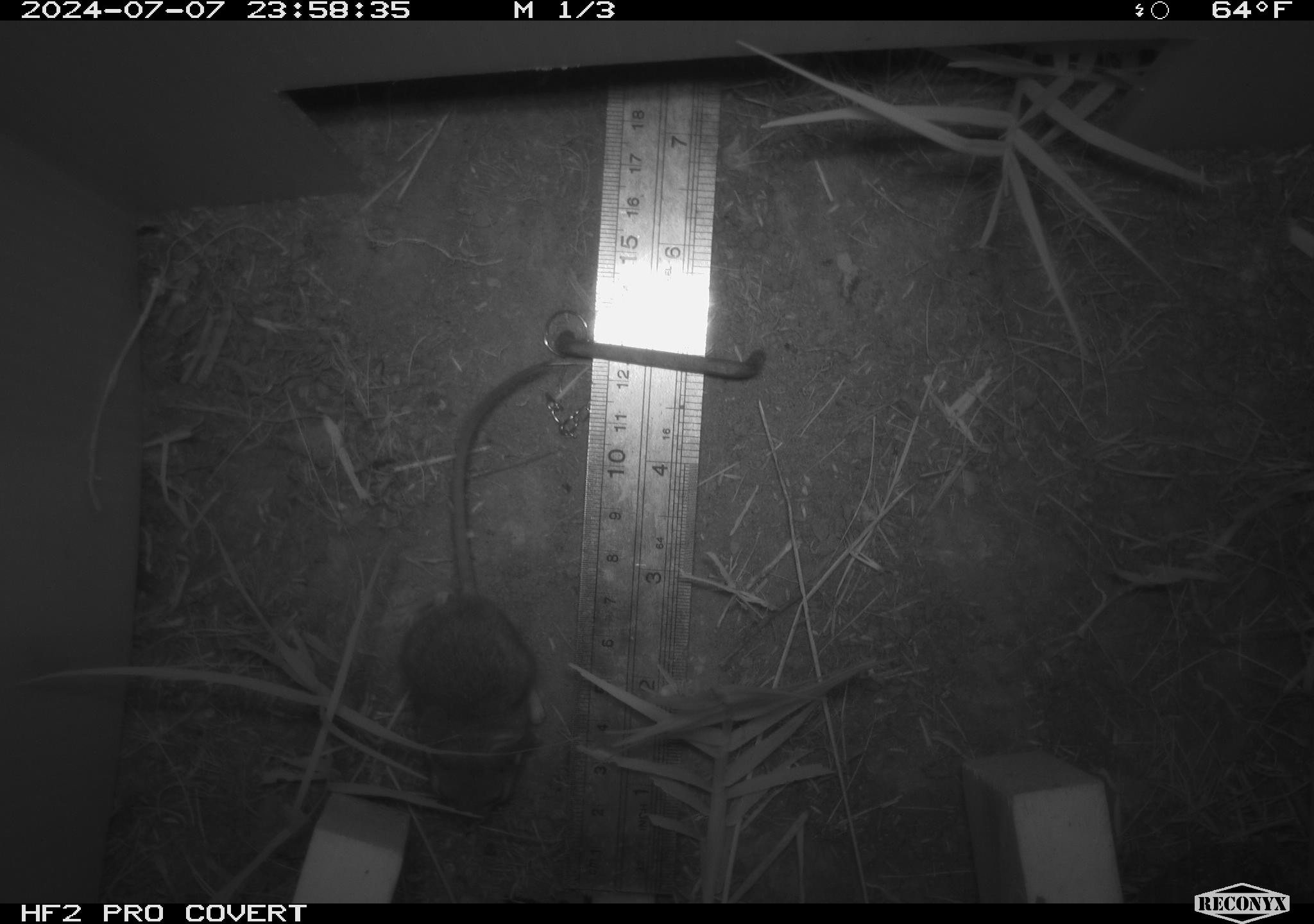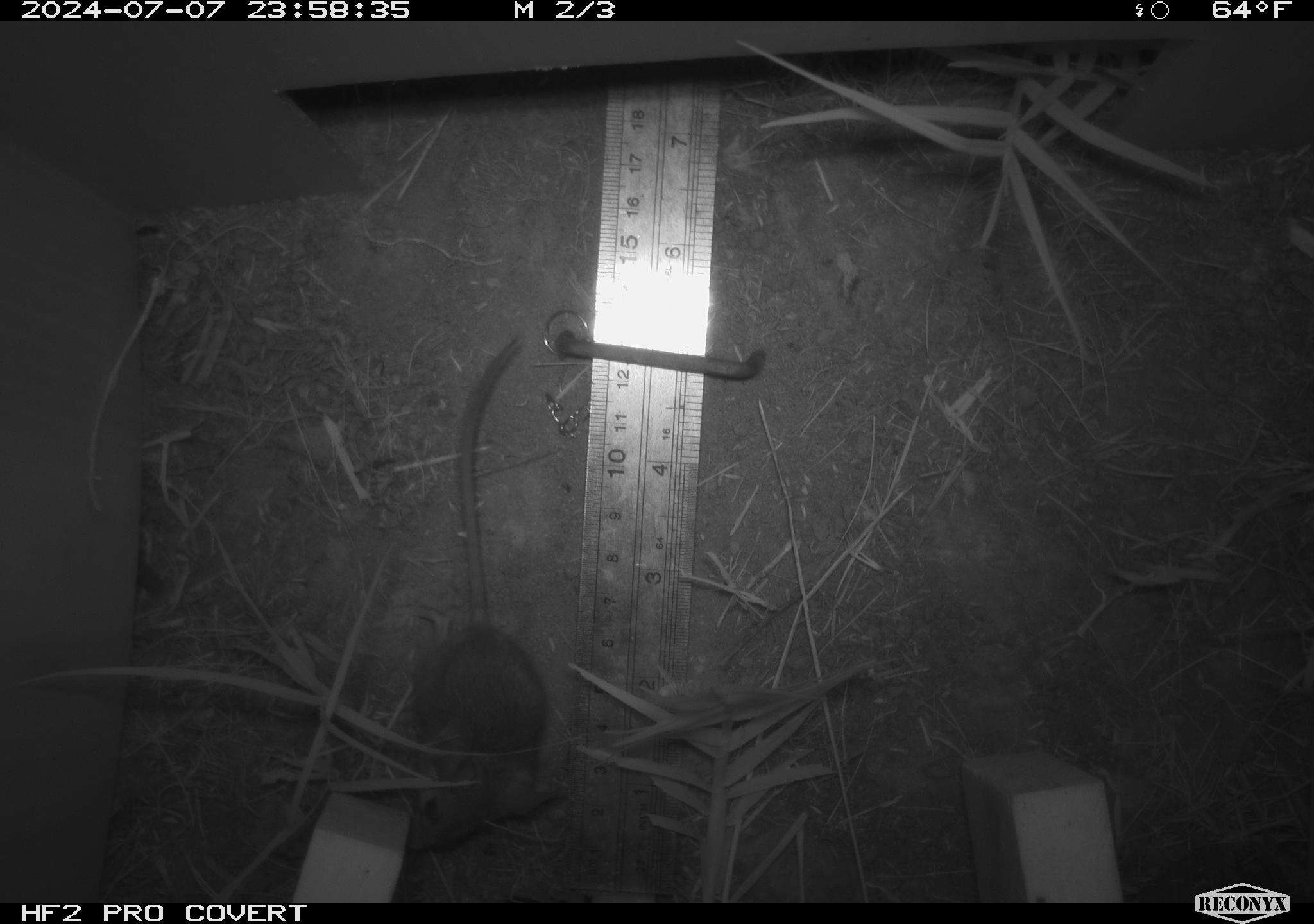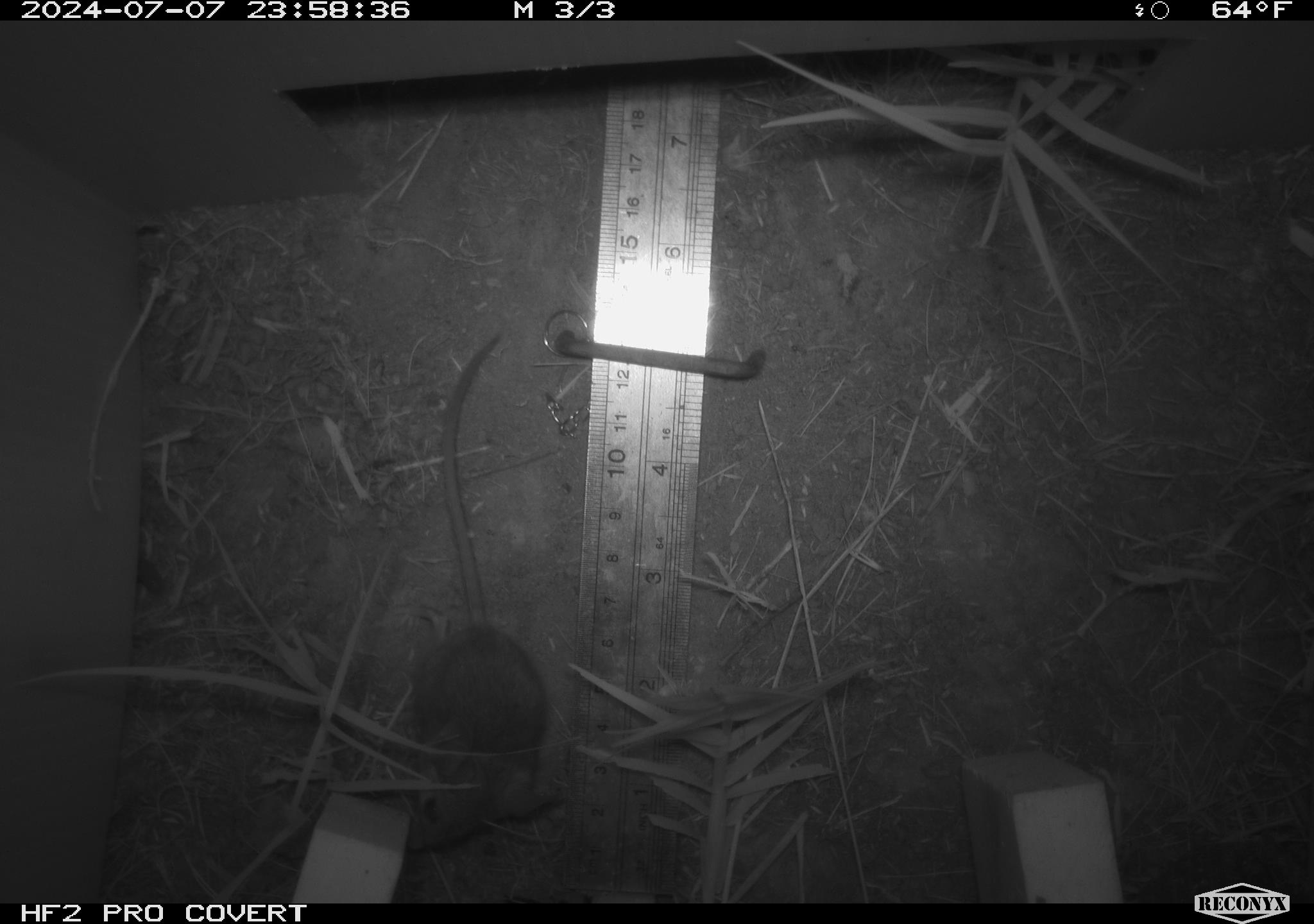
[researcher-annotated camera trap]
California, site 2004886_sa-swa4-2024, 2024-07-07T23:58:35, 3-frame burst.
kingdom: Animalia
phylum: Chordata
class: Mammalia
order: Rodentia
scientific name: Rodentia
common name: mouse species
Mouse species (Rodentia).